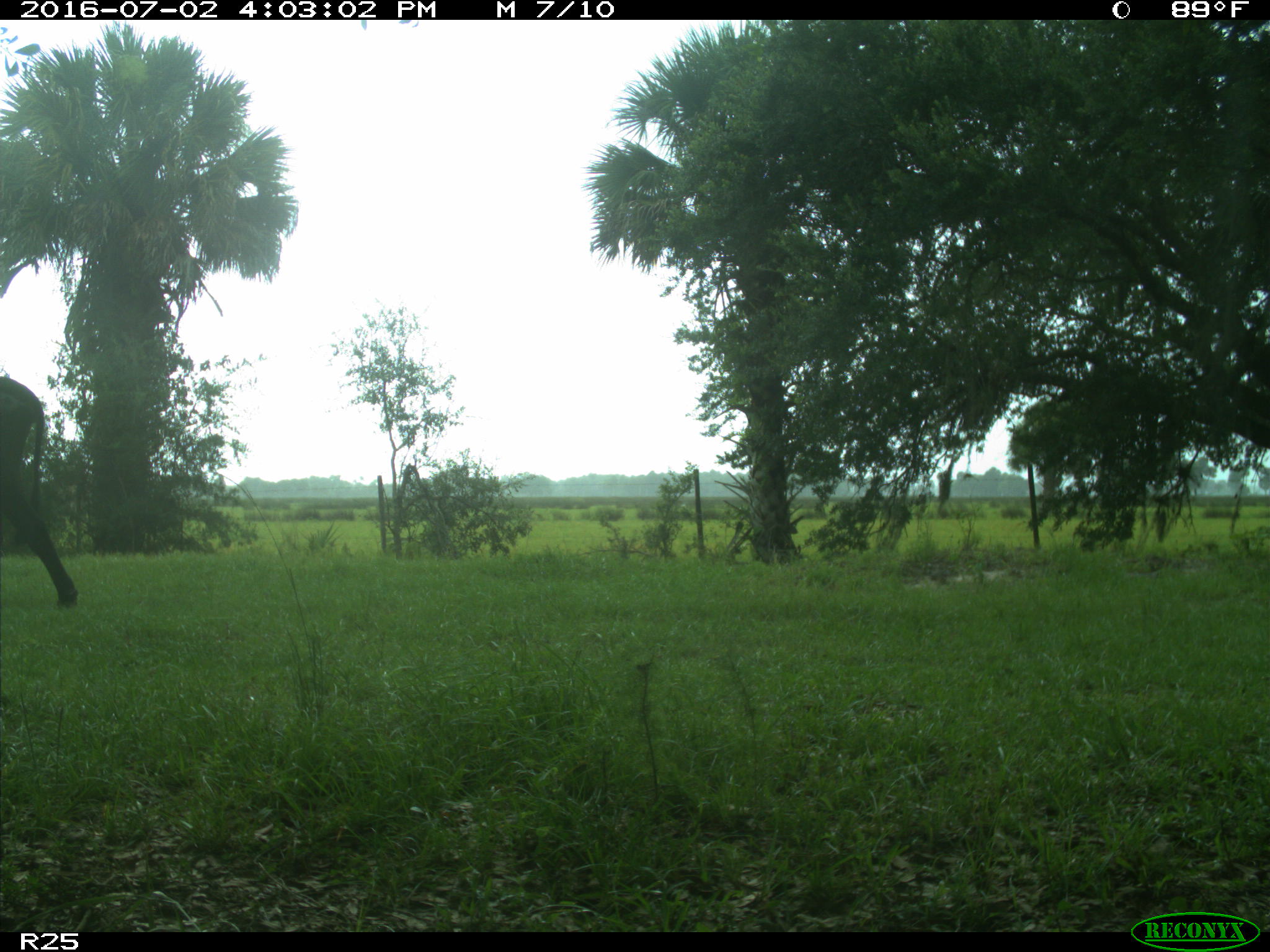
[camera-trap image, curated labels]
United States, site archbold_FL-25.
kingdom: Animalia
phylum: Chordata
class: Mammalia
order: Artiodactyla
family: Bovidae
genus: Bos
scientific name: Bos taurus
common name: domestic cow